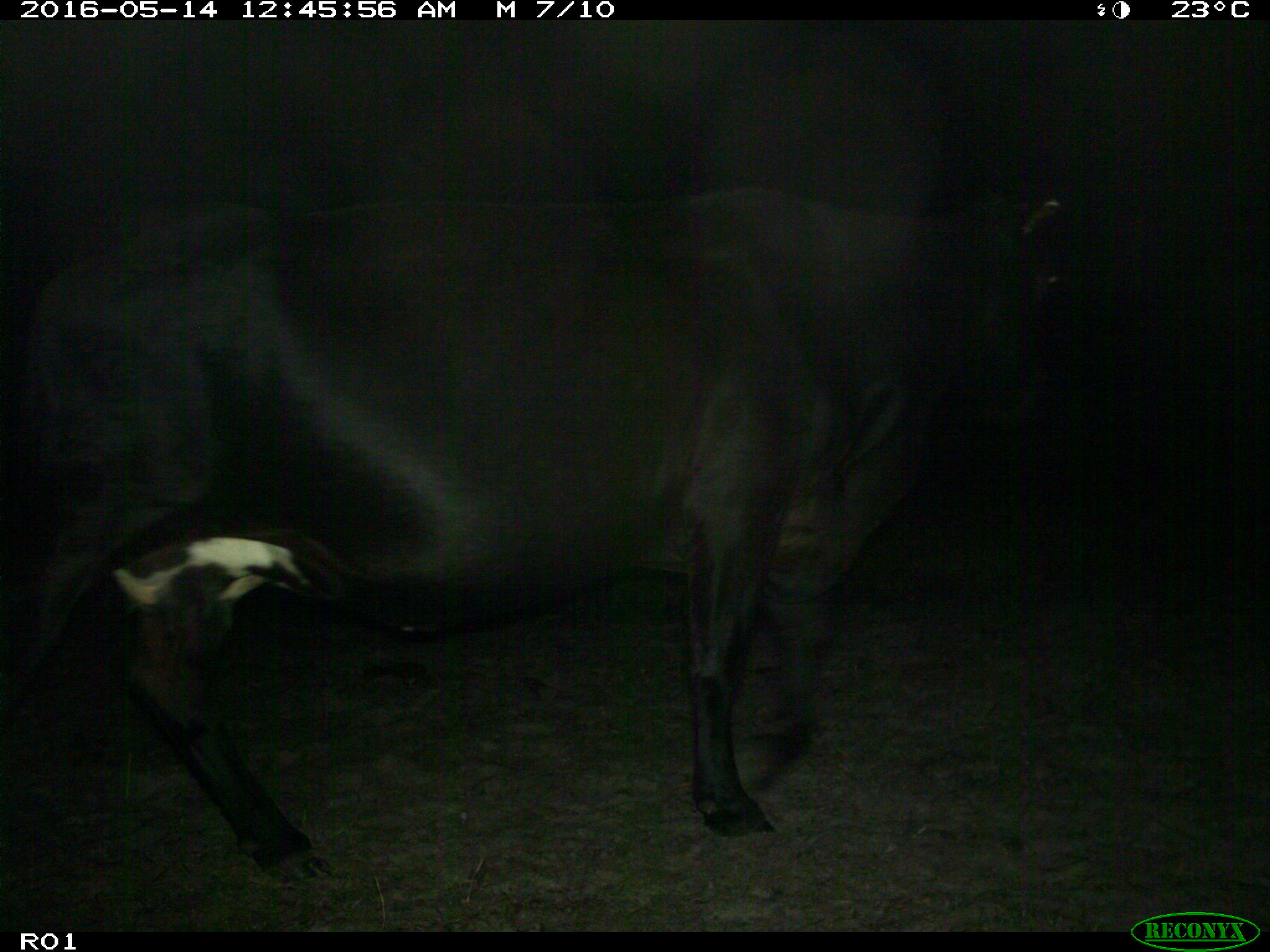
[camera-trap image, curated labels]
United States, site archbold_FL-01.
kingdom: Animalia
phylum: Chordata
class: Mammalia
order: Artiodactyla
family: Bovidae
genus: Bos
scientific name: Bos taurus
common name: domestic cow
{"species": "Bos taurus (domestic cow)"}